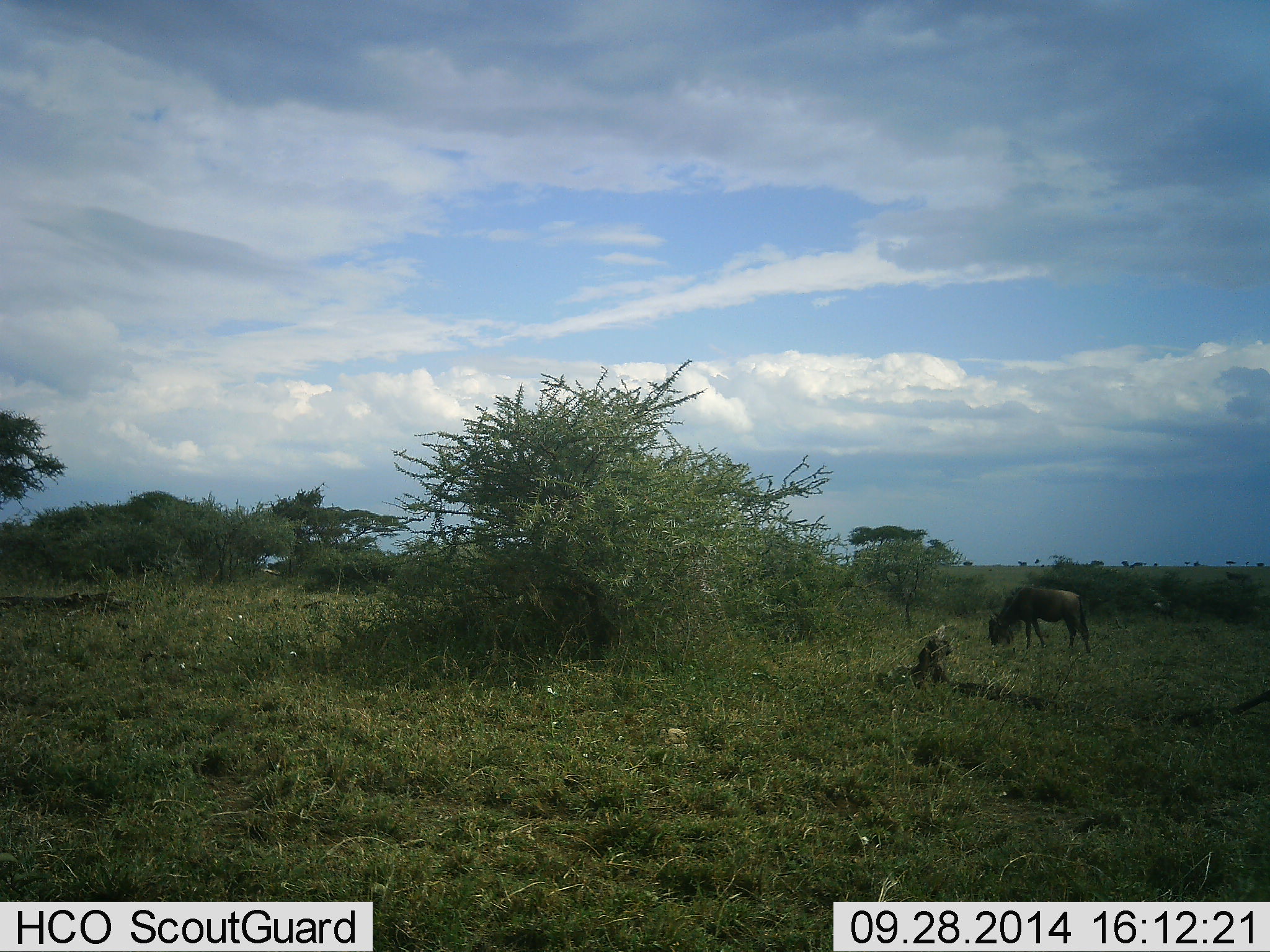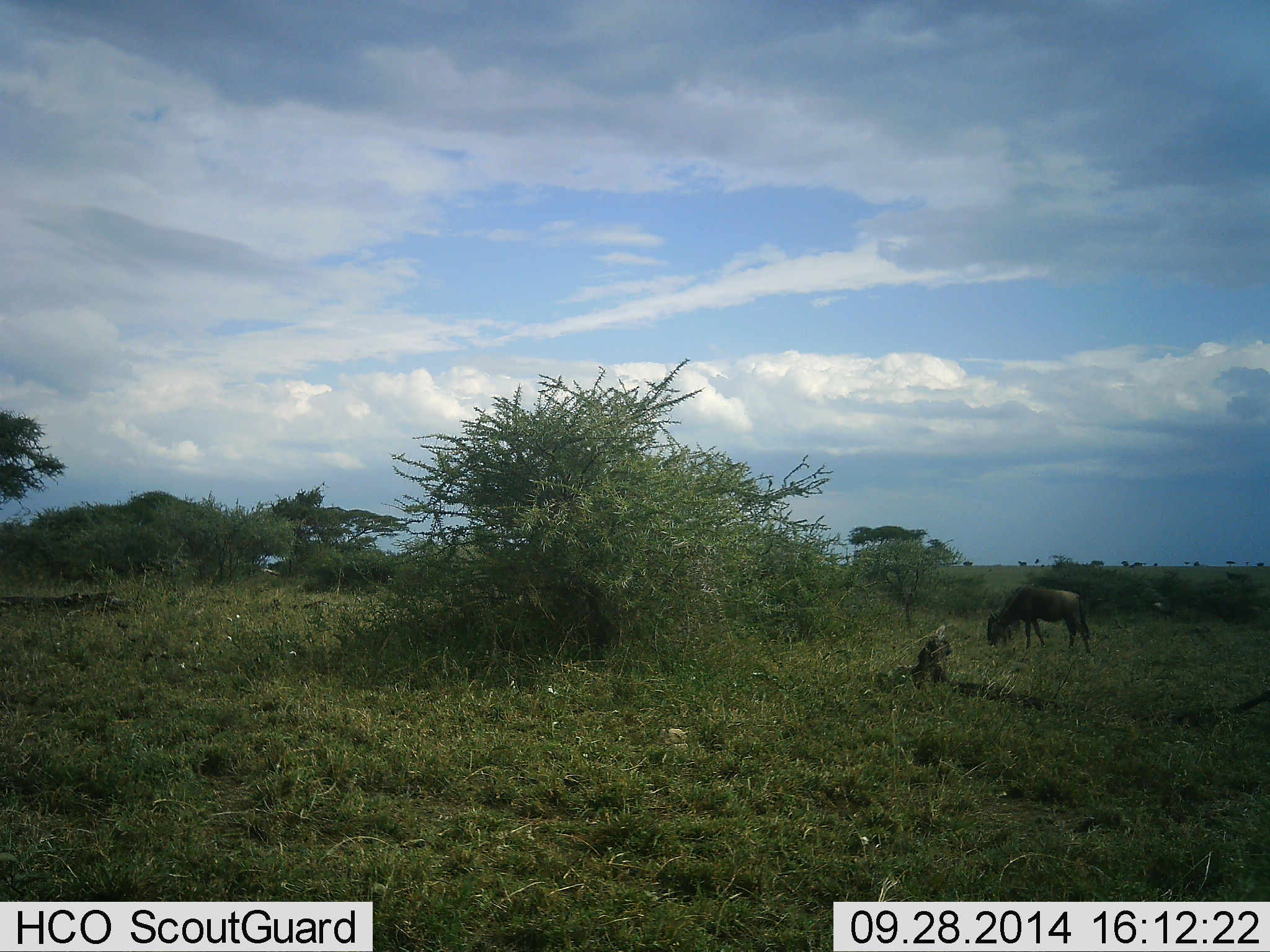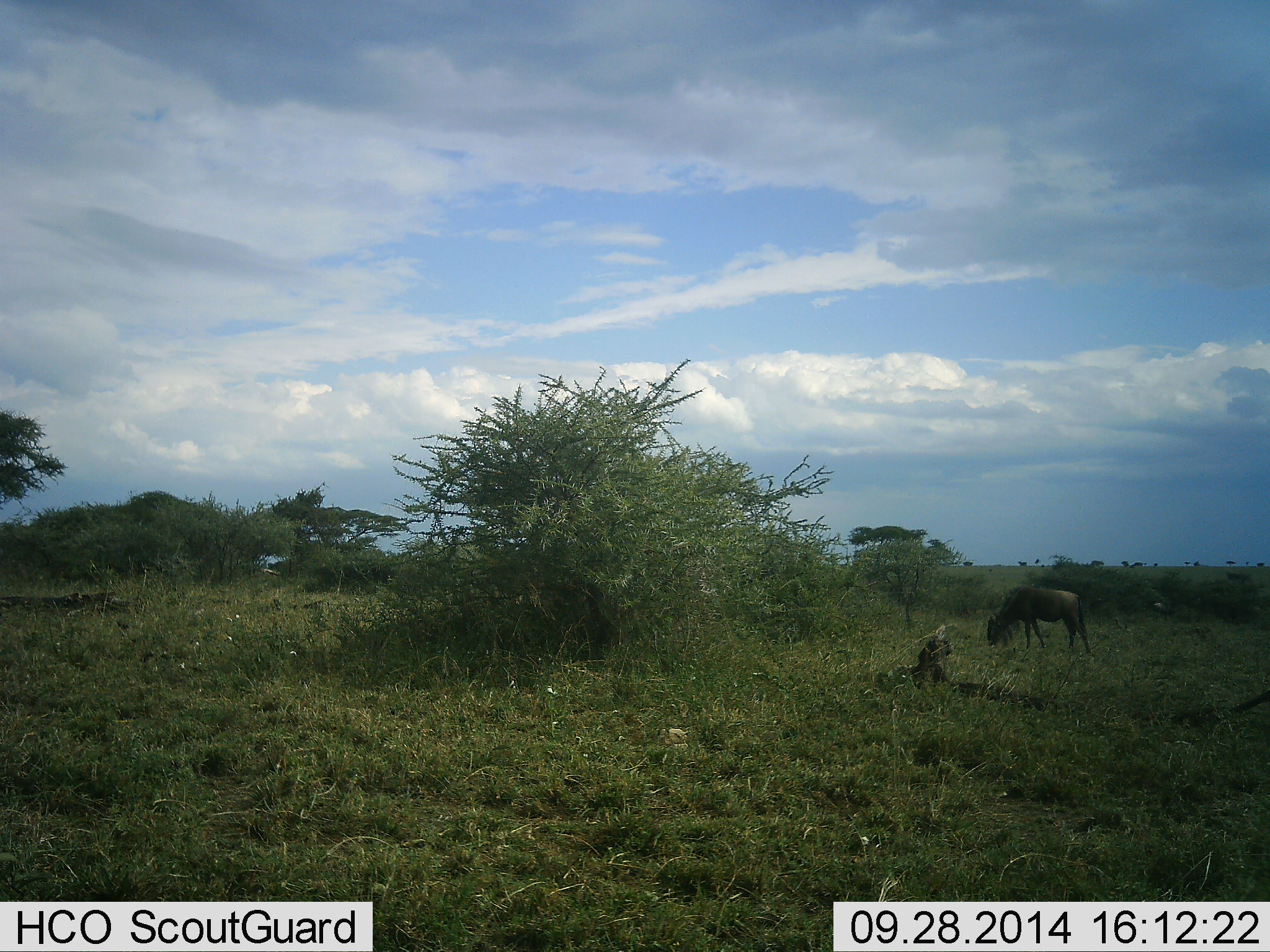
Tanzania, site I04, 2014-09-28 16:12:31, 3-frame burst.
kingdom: Animalia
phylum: Chordata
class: Mammalia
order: Artiodactyla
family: Bovidae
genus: Connochaetes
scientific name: Connochaetes taurinus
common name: blue wildebeest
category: wildebeest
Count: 1.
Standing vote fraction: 10%.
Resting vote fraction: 0%.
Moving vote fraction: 0%.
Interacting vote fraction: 0%.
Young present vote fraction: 0%.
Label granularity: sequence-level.